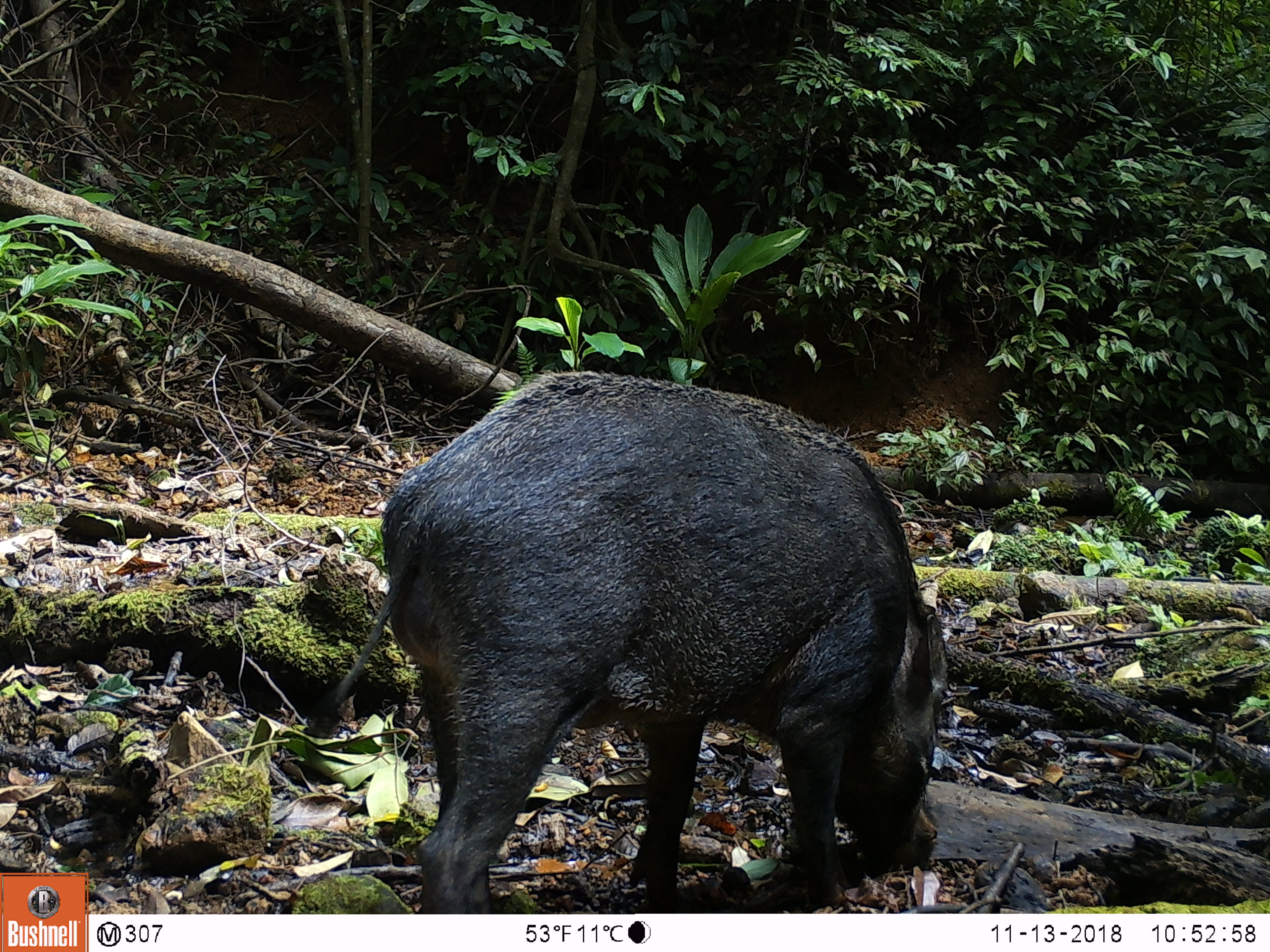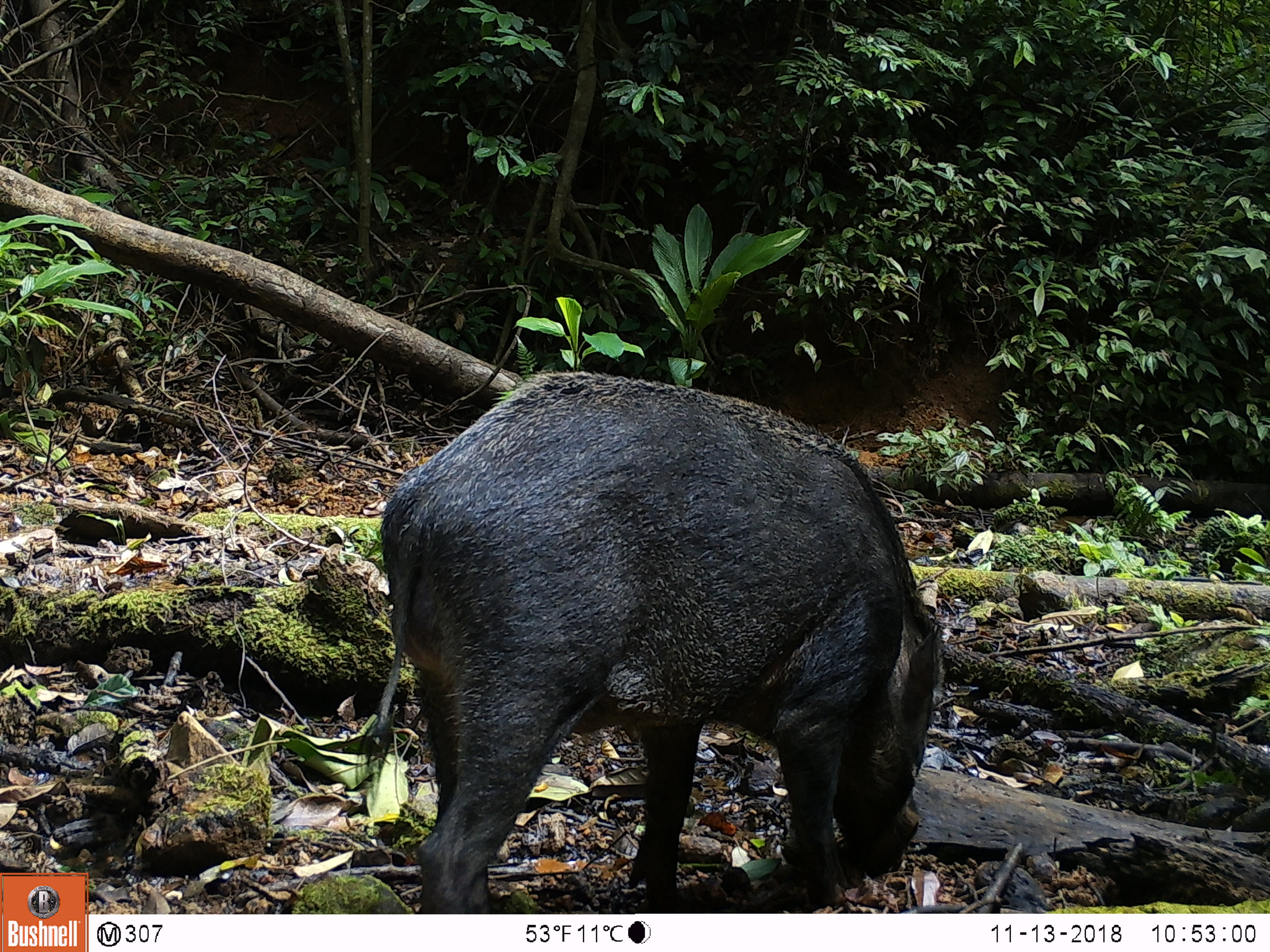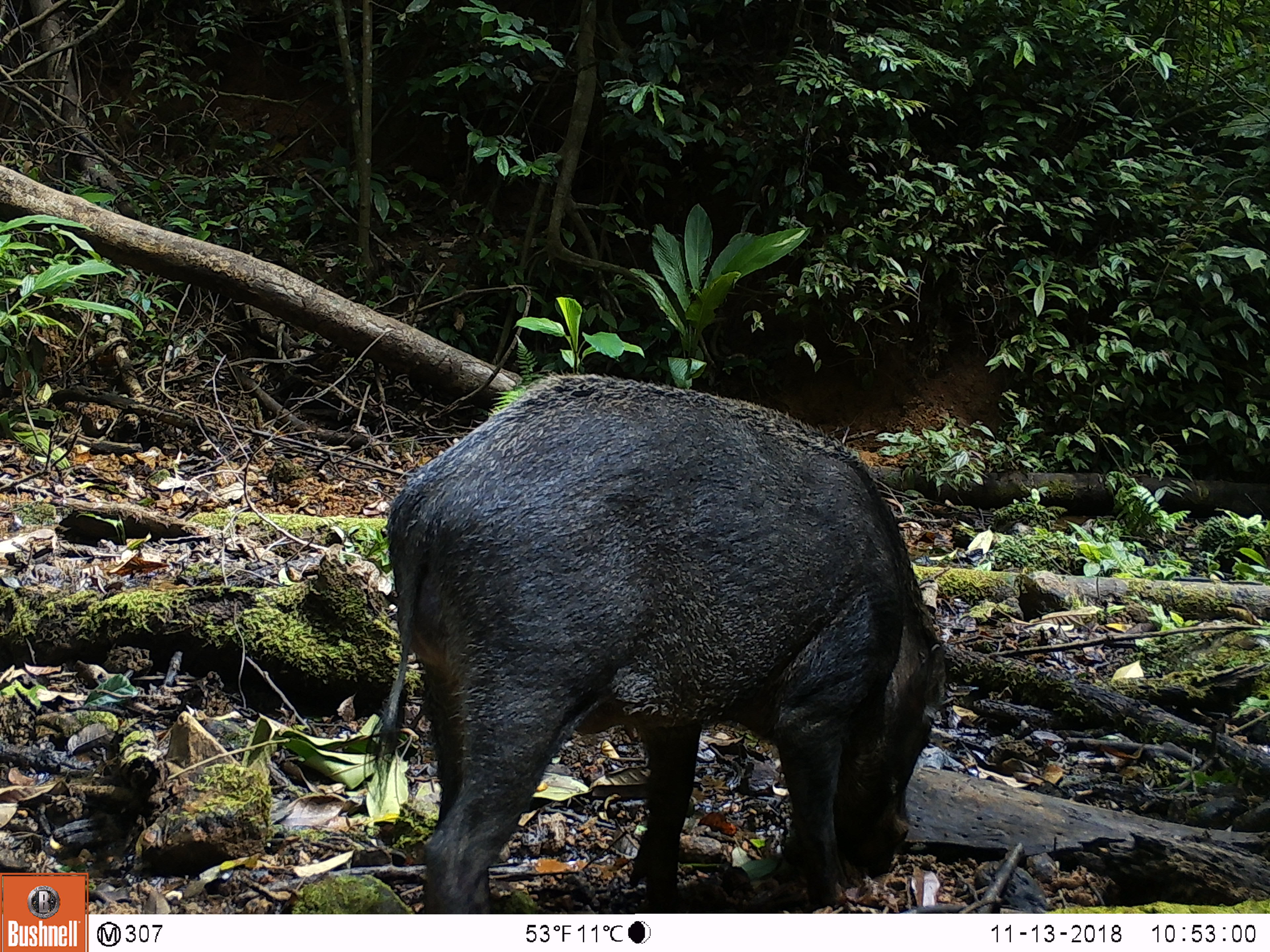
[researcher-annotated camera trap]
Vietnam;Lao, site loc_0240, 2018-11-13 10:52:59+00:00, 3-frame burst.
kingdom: Animalia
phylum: Chordata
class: Mammalia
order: Artiodactyla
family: Suidae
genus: Sus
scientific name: Sus scrofa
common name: eurasian wild pig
Eurasian wild pig (Sus scrofa). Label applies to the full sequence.